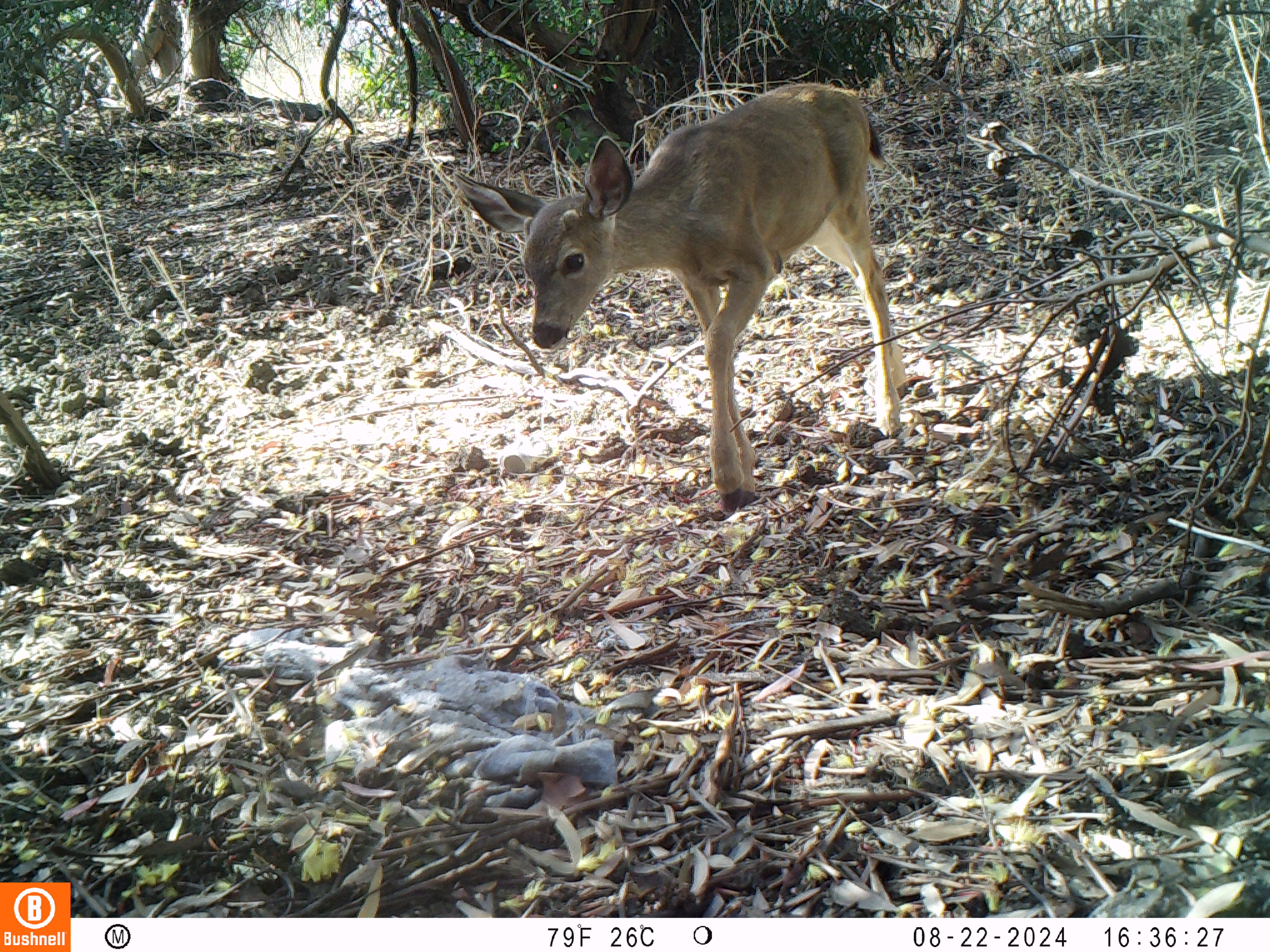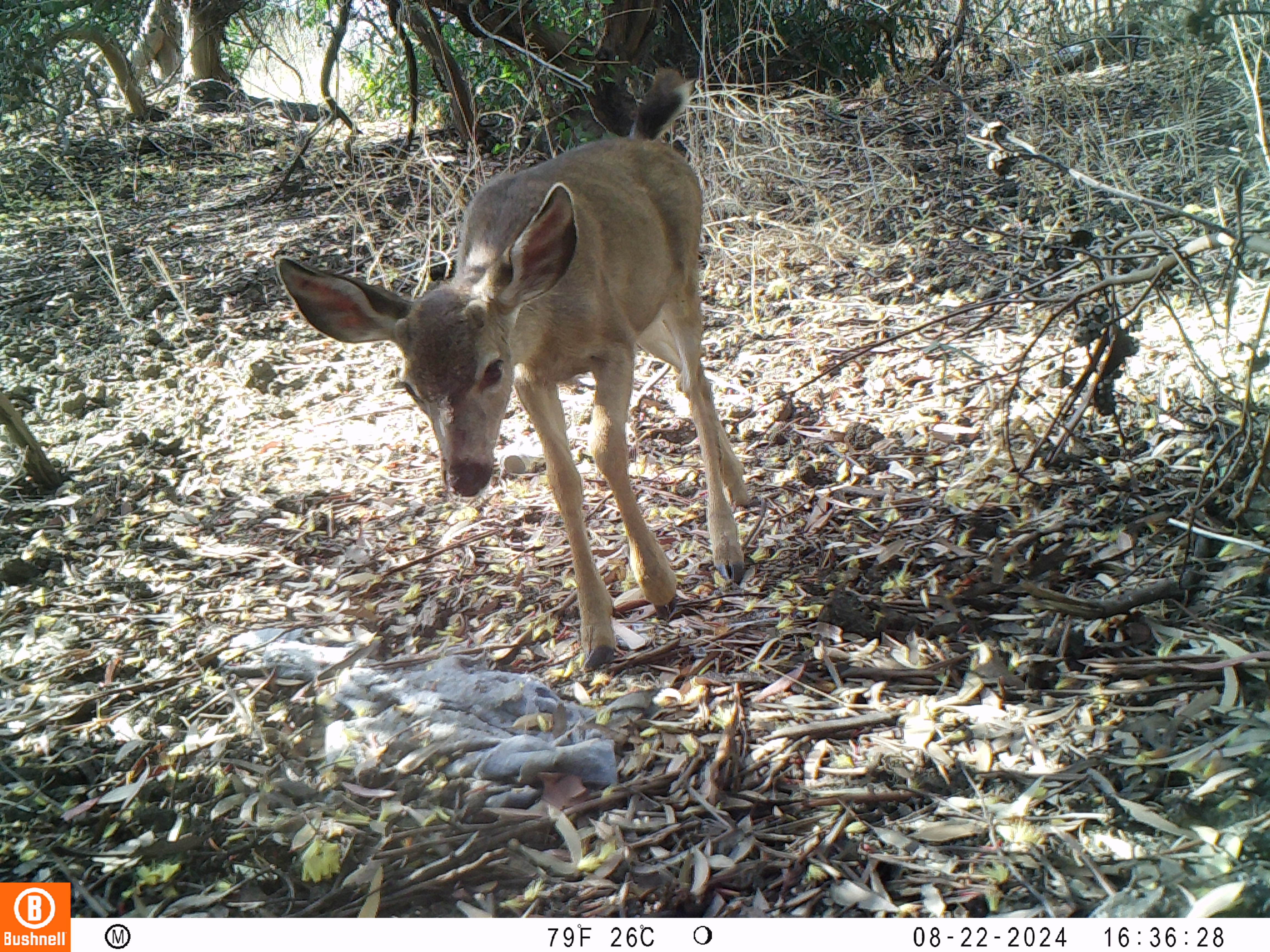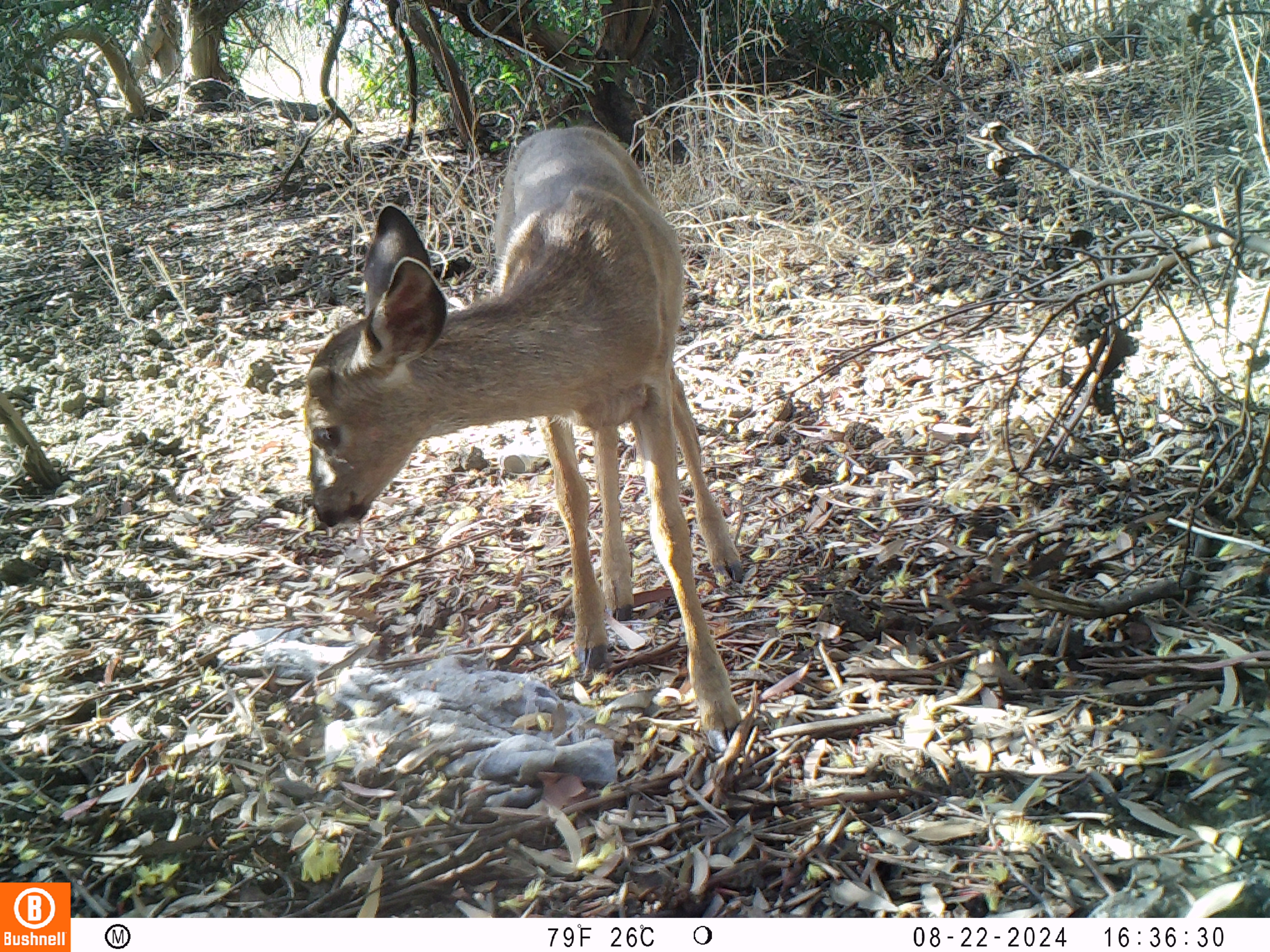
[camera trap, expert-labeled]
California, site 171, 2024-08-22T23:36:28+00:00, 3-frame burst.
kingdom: Animalia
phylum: Chordata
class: Mammalia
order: Artiodactyla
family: Cervidae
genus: Odocoileus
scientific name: Odocoileus hemionus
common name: mule deer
Mule deer (Odocoileus hemionus).